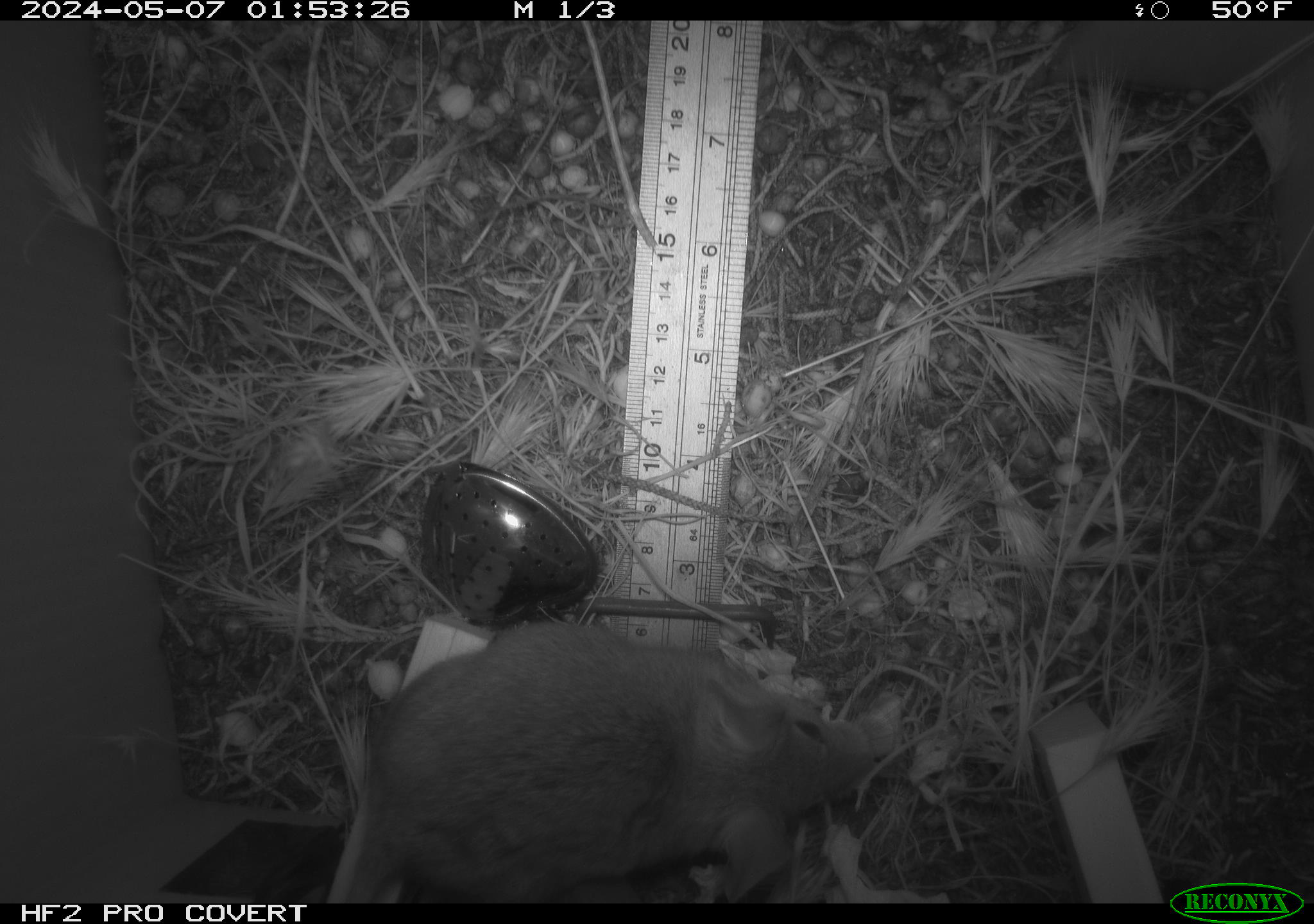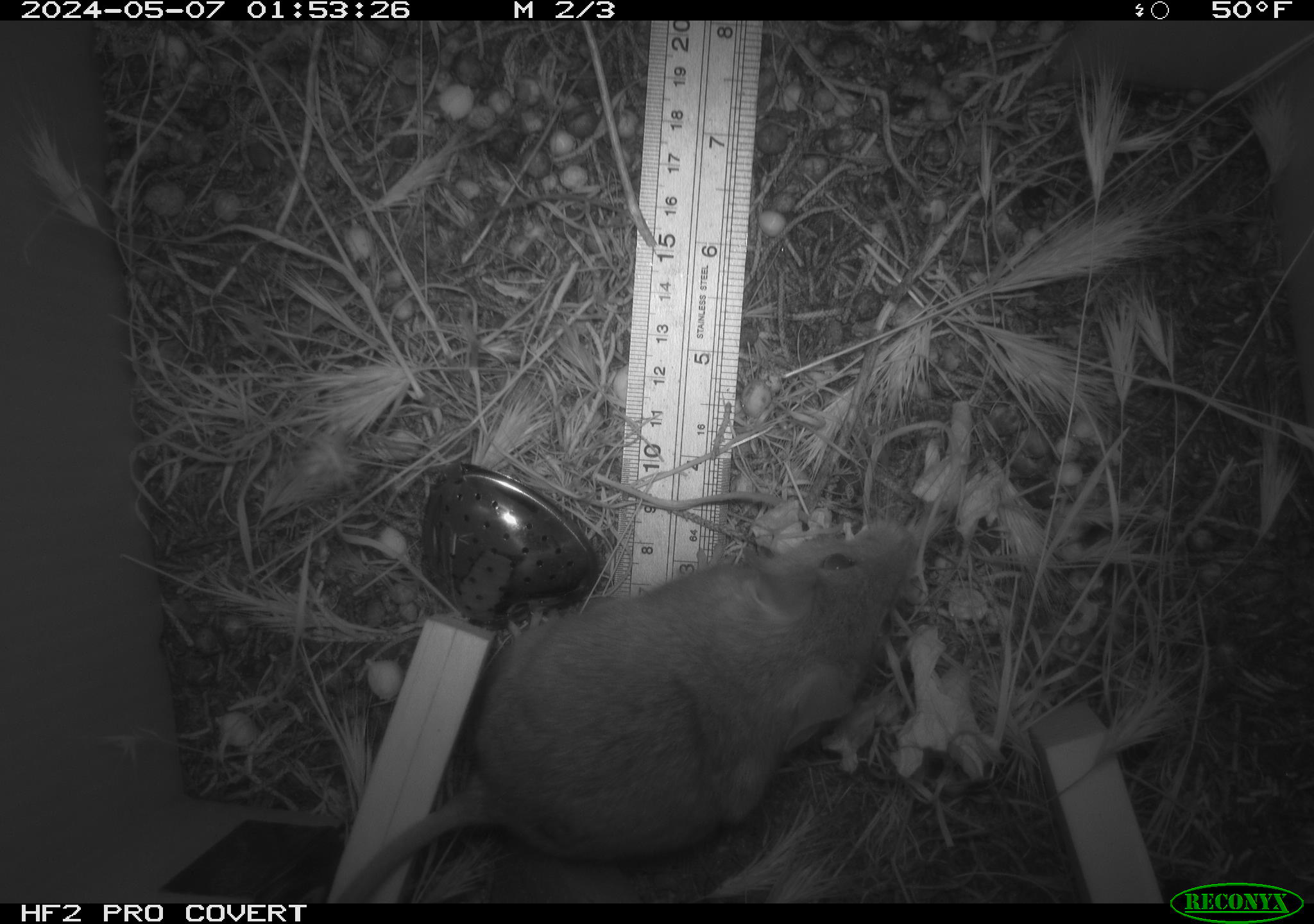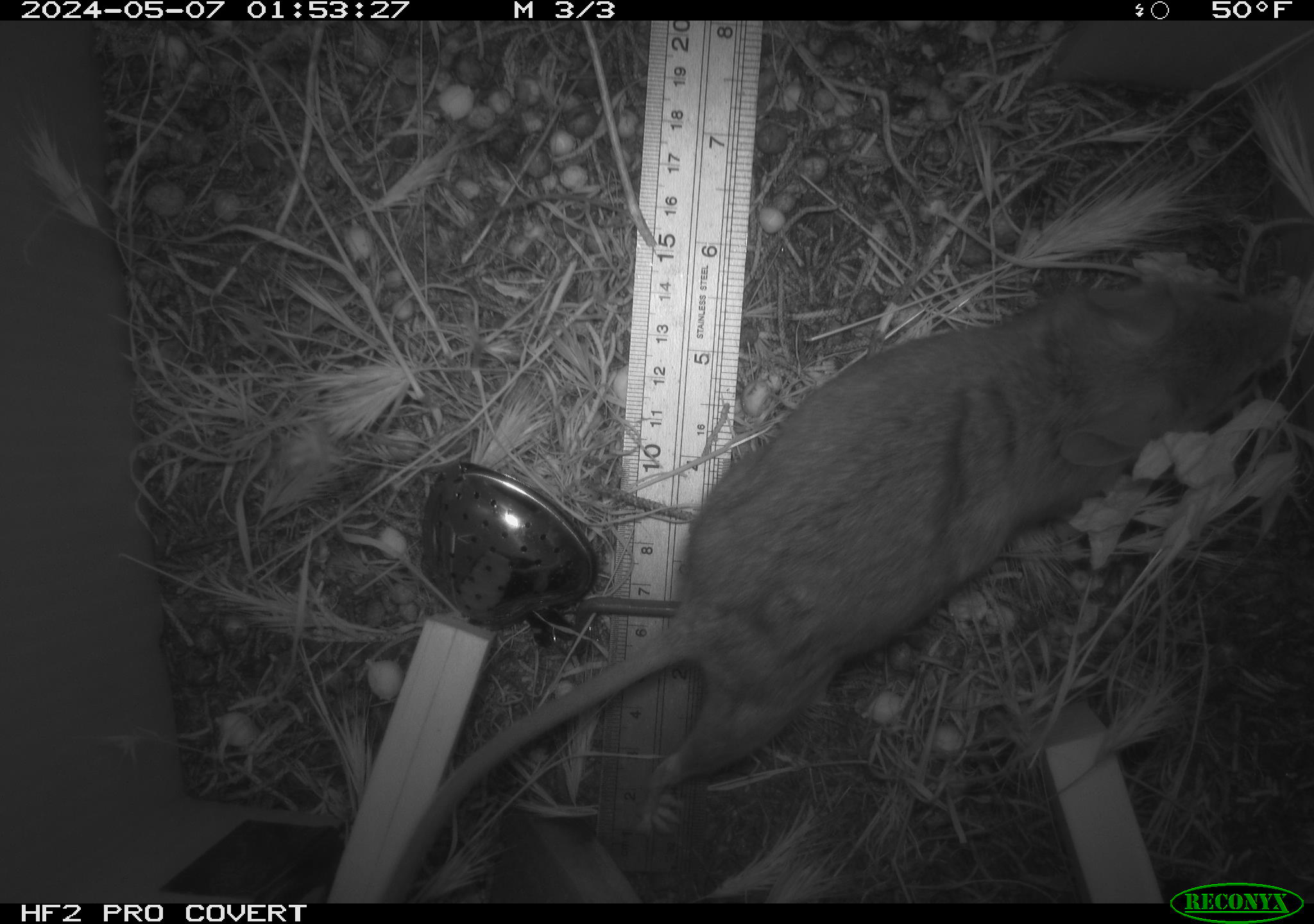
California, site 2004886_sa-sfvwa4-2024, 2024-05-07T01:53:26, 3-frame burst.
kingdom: Animalia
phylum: Chordata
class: Mammalia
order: Rodentia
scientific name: Rodentia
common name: mouse species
Mouse species (Rodentia).